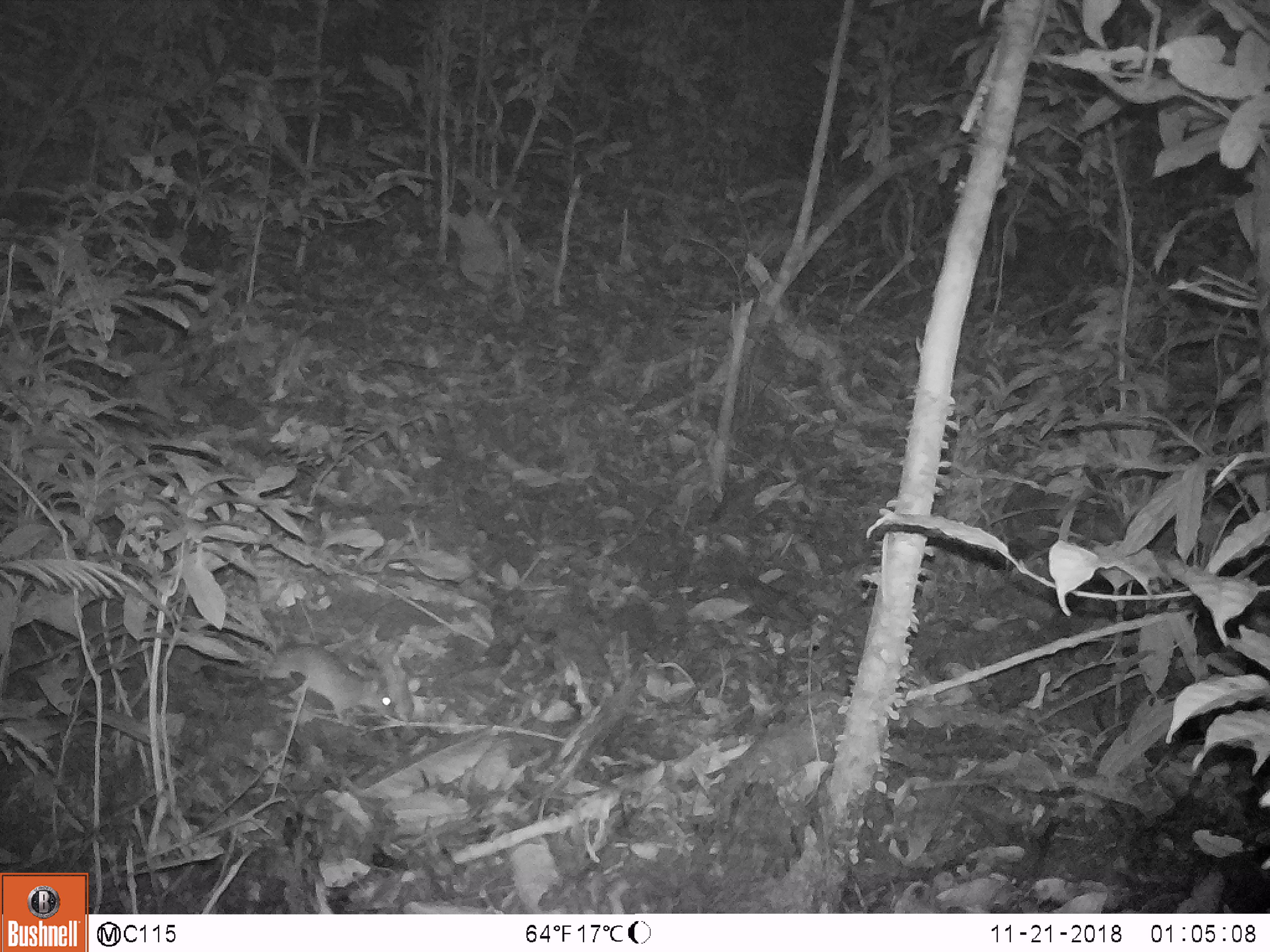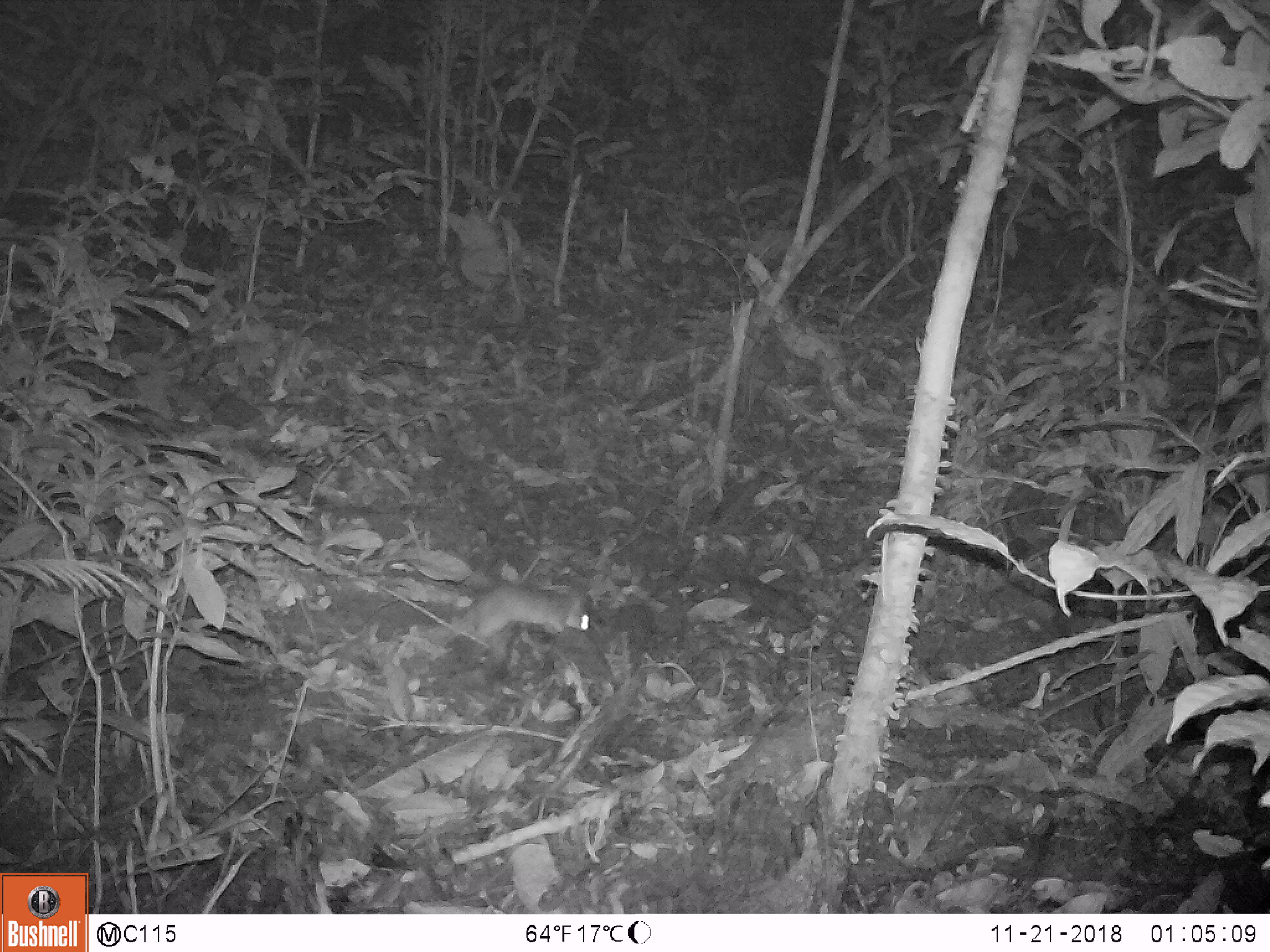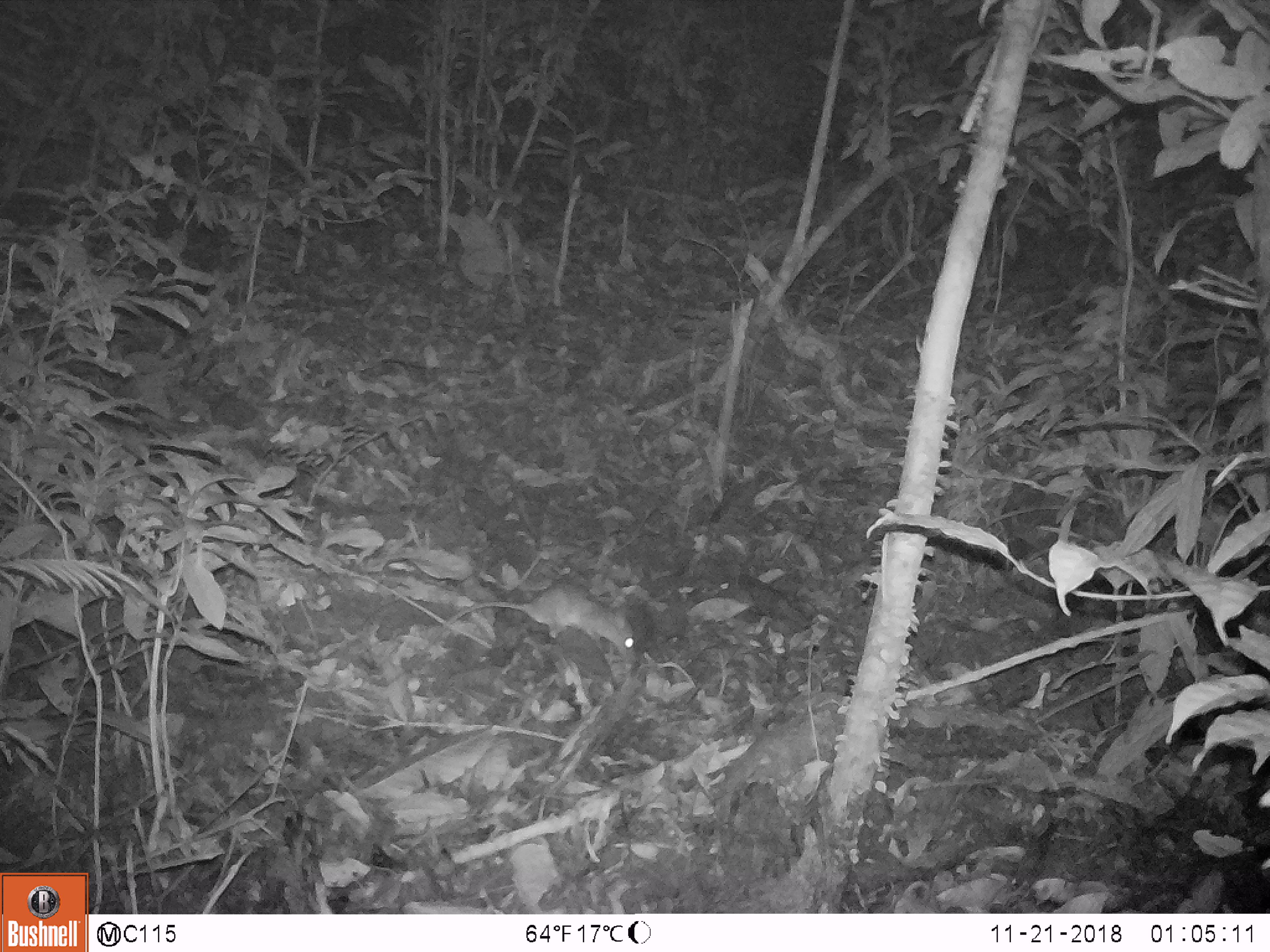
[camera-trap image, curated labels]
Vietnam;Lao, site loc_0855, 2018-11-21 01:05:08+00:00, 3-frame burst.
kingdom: Animalia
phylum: Chordata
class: Mammalia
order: Rodentia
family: Muridae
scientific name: Muridae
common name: old-world mice and rats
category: unidentified murid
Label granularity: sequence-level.